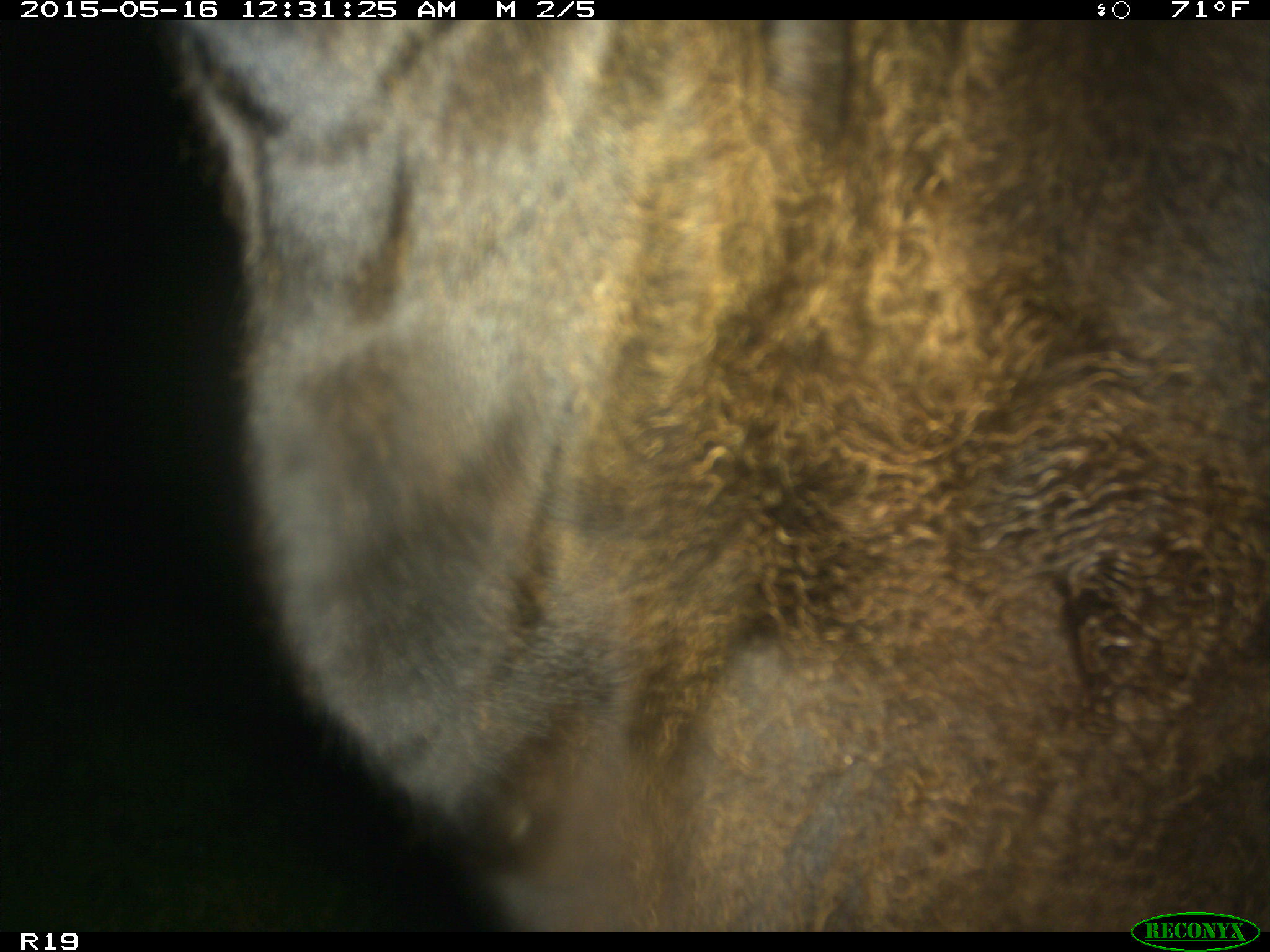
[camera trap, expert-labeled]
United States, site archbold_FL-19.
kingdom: Animalia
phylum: Chordata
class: Mammalia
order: Artiodactyla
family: Bovidae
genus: Bos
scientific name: Bos taurus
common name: domestic cow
Bos taurus (domestic cow).